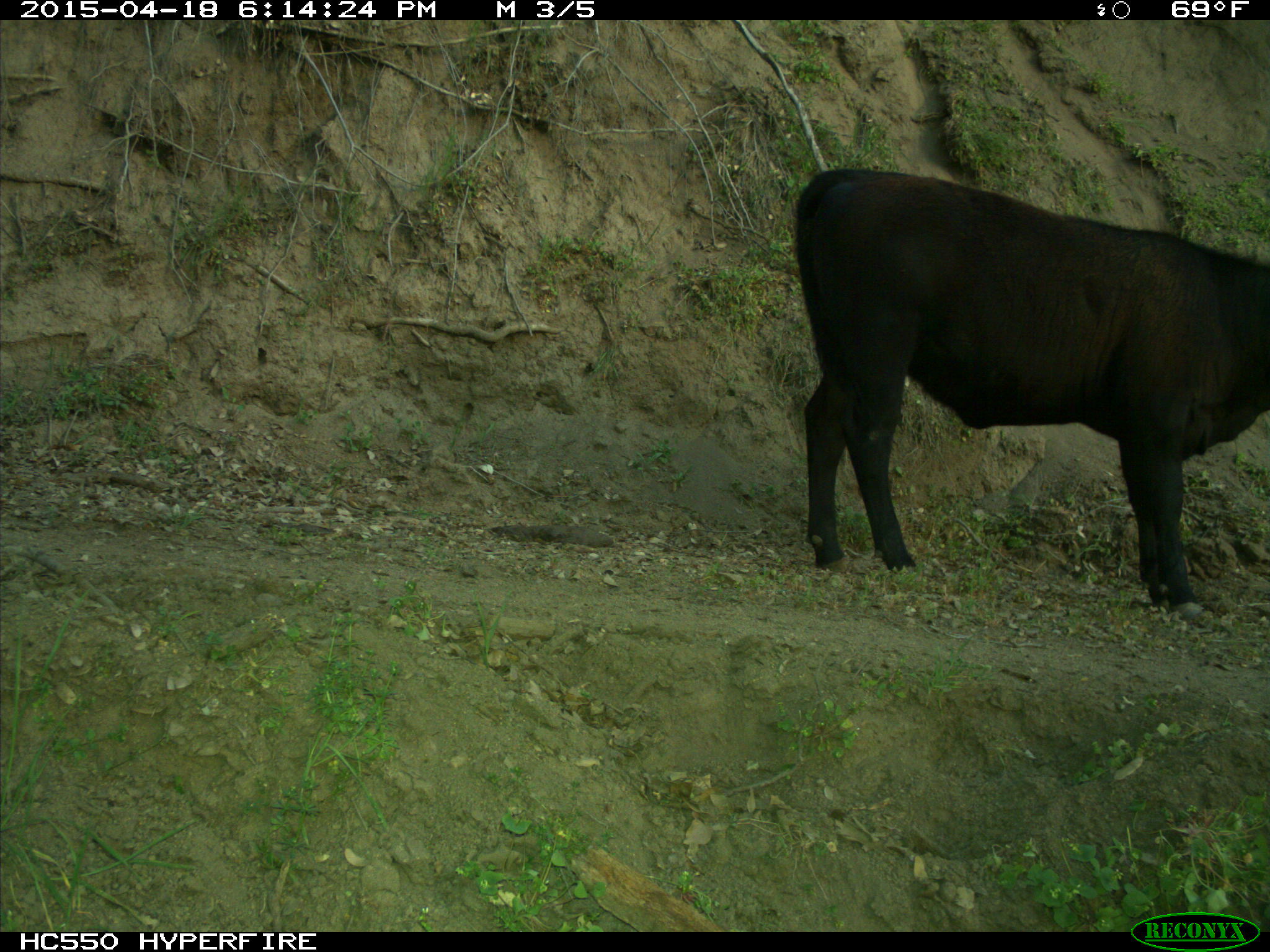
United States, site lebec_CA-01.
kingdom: Animalia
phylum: Chordata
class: Mammalia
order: Artiodactyla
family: Bovidae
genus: Bos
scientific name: Bos taurus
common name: domestic cow